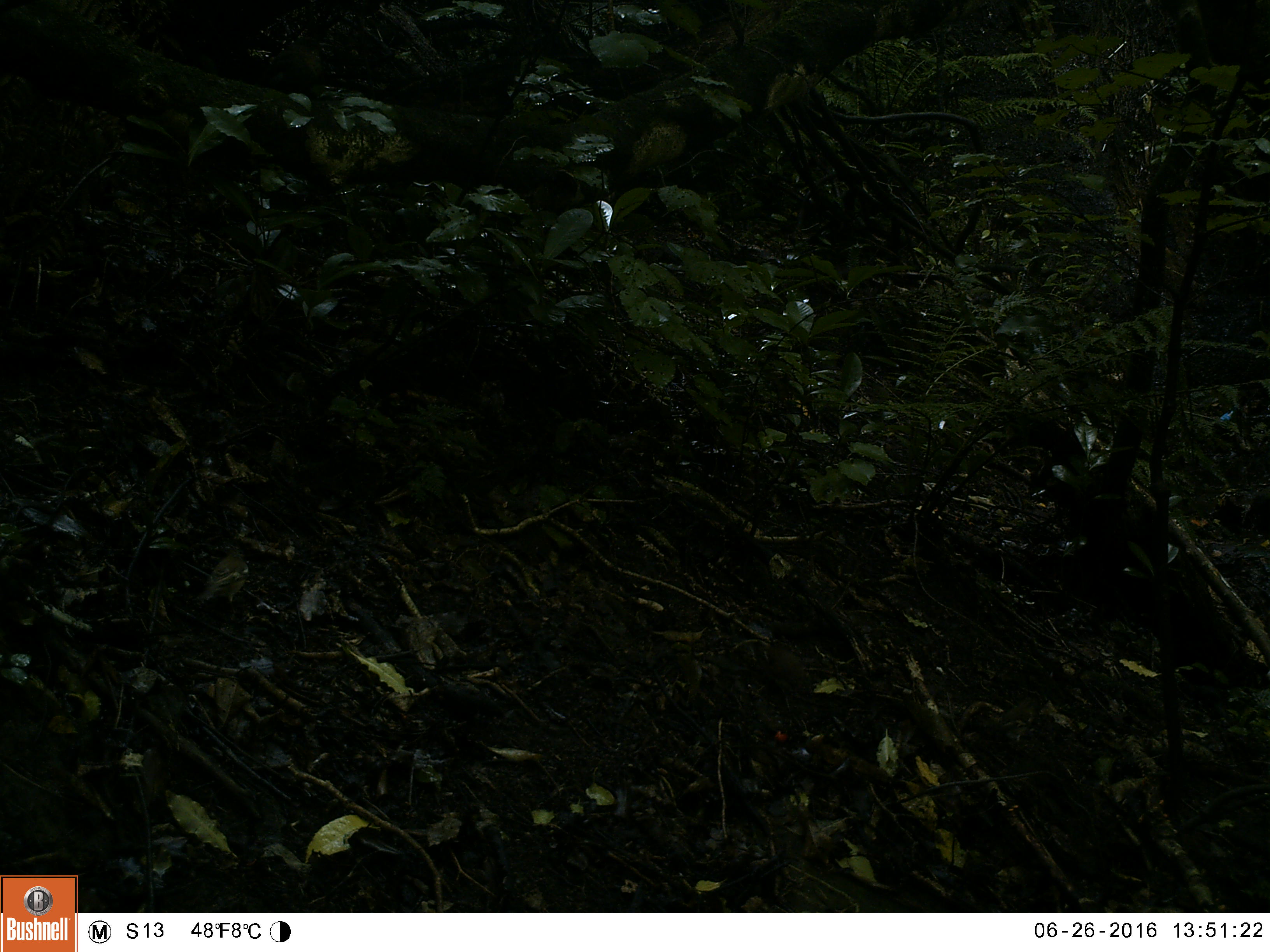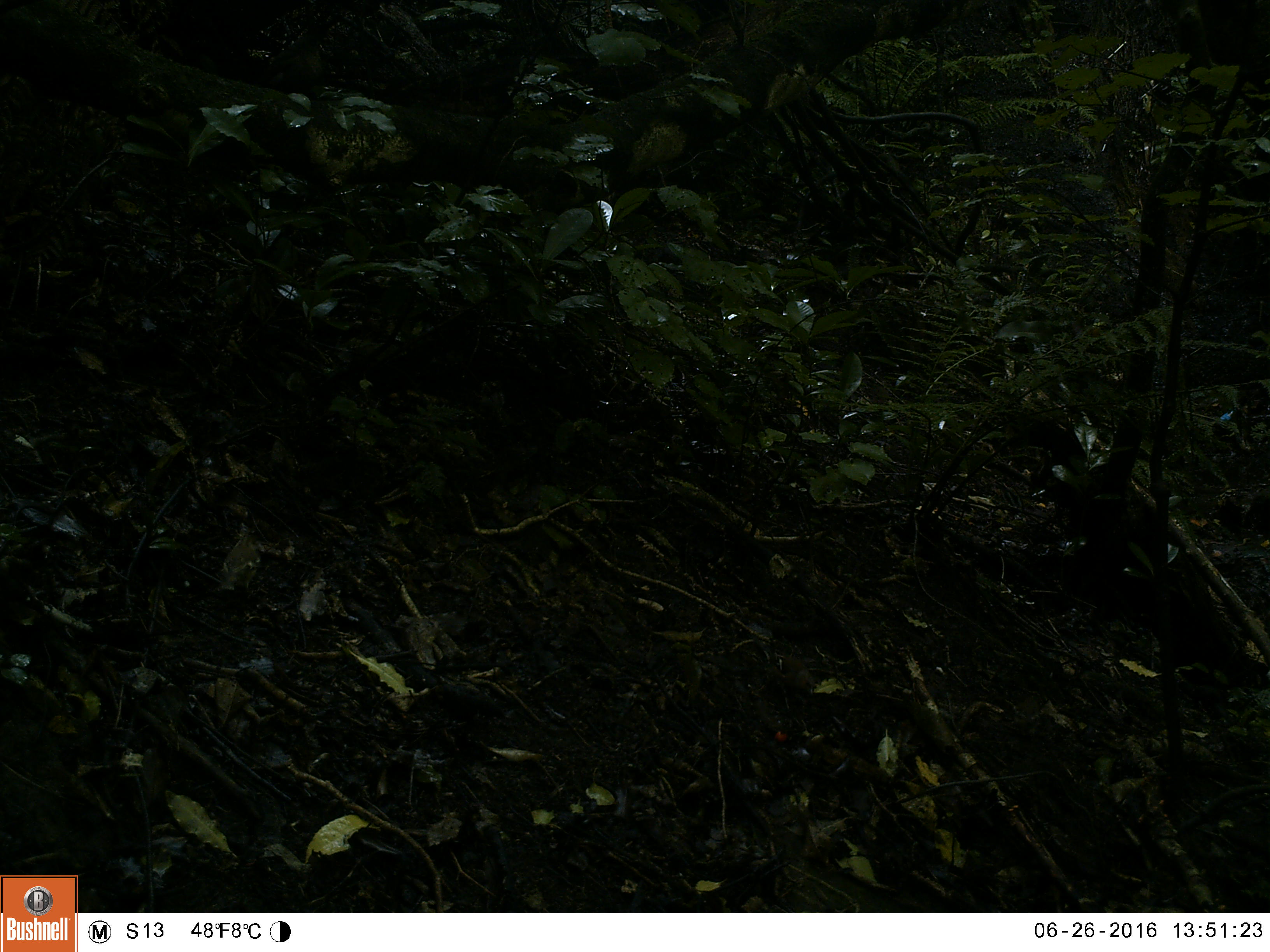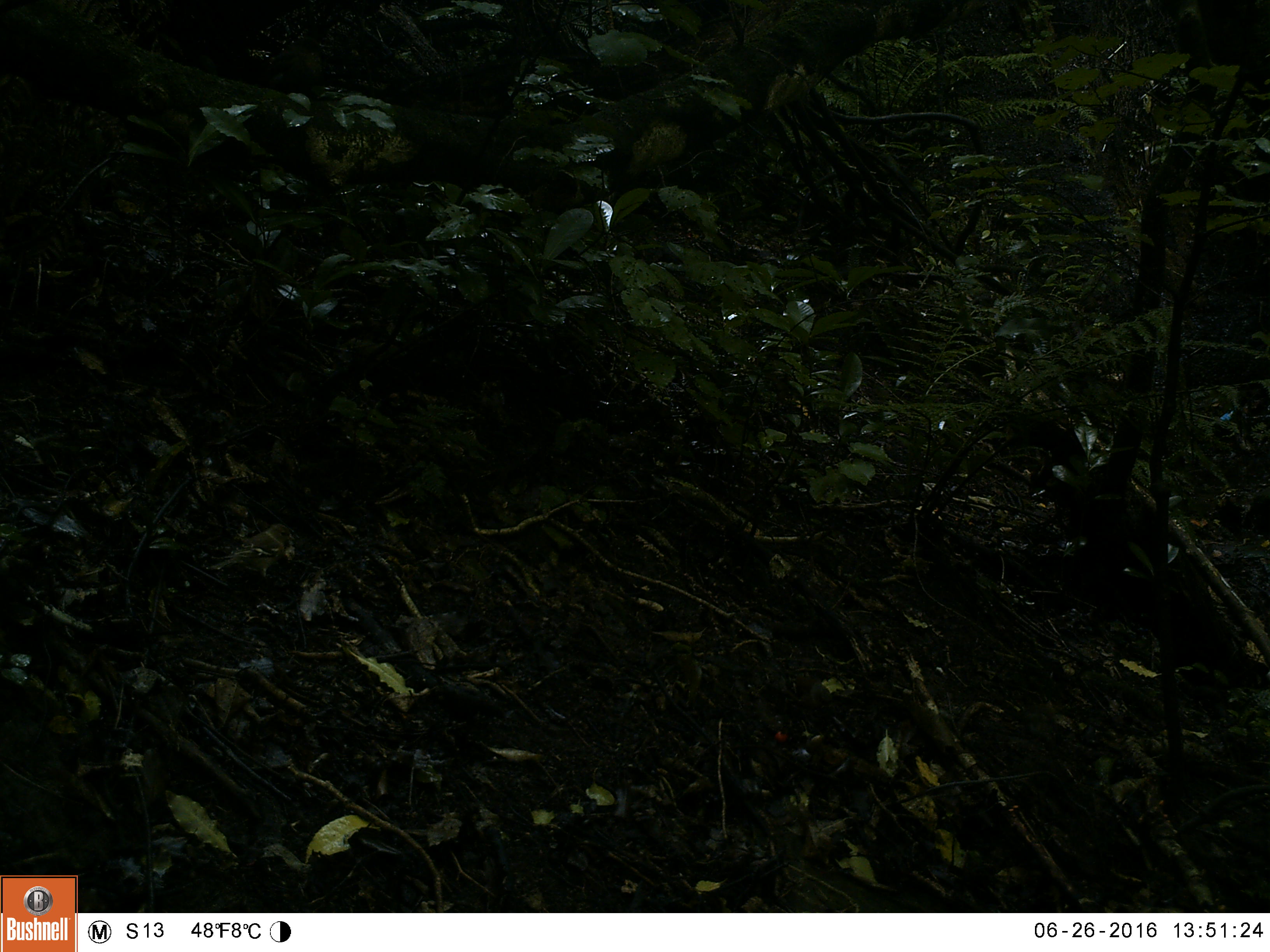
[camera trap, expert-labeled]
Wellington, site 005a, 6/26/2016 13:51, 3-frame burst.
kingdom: Animalia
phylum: Chordata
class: Aves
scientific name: Aves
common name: bird